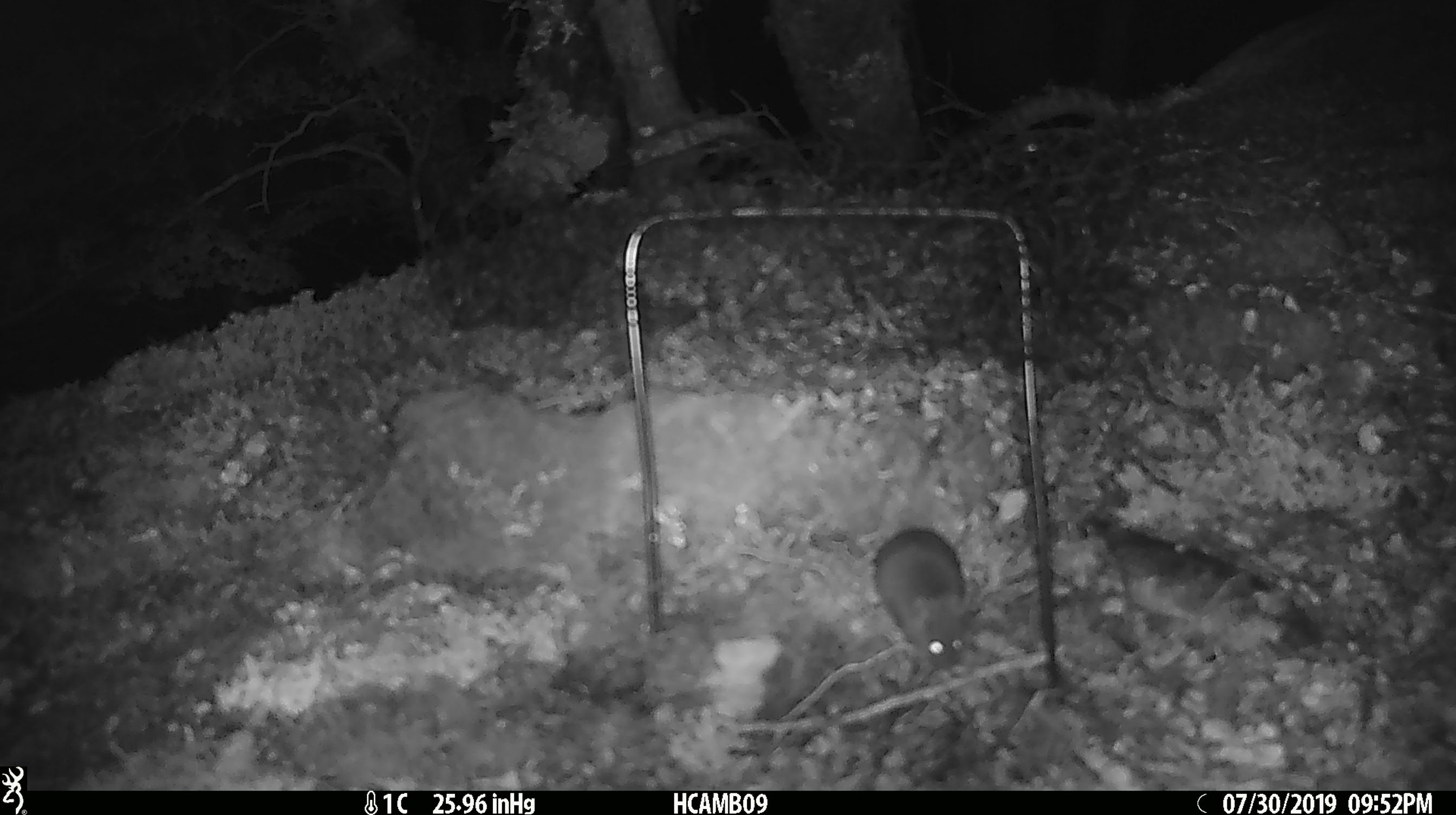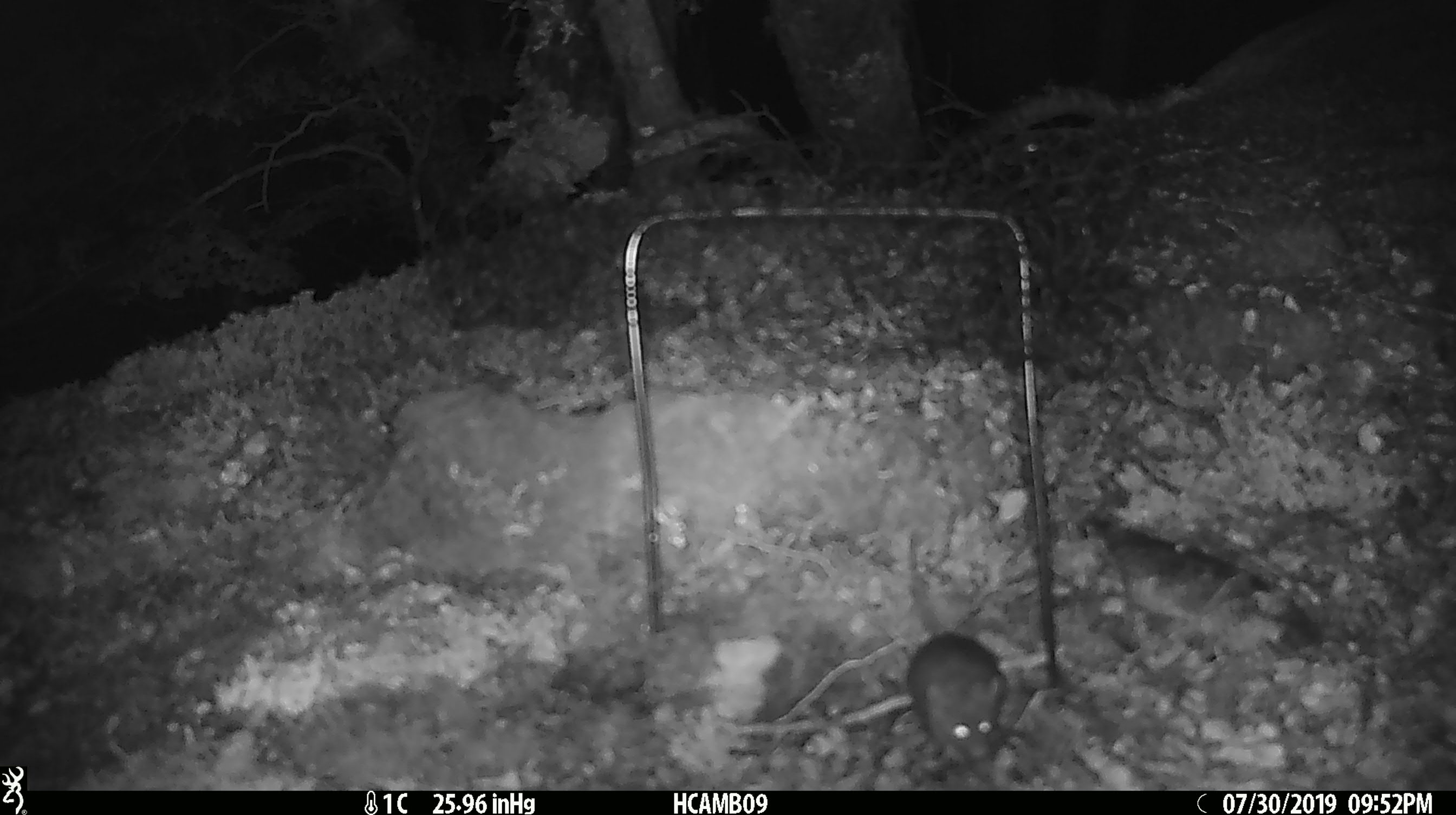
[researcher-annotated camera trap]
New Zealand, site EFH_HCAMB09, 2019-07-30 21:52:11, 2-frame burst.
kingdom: Animalia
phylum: Chordata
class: Mammalia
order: Rodentia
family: Muridae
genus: Mus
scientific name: Mus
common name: mouse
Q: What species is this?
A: Mouse (Mus).